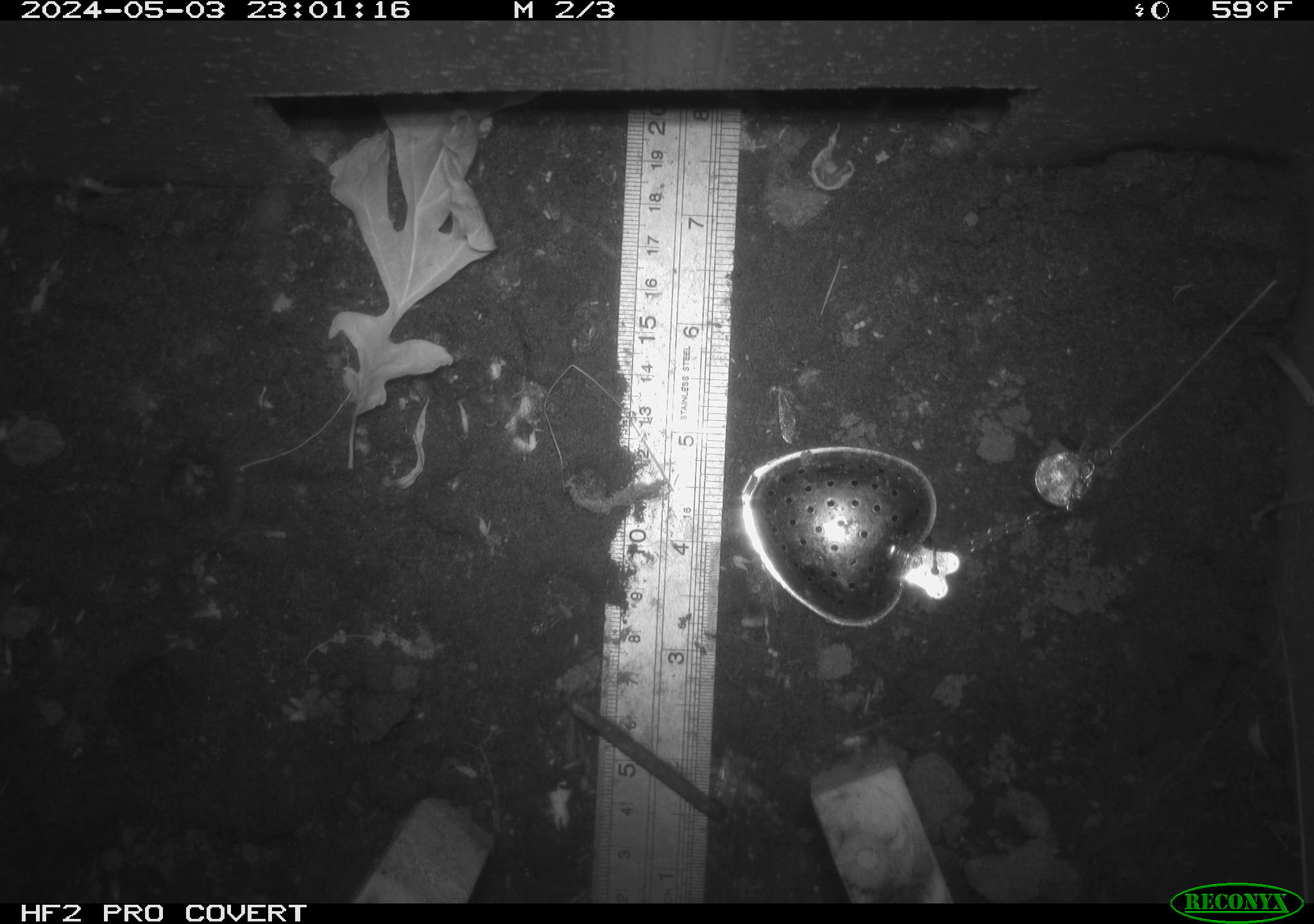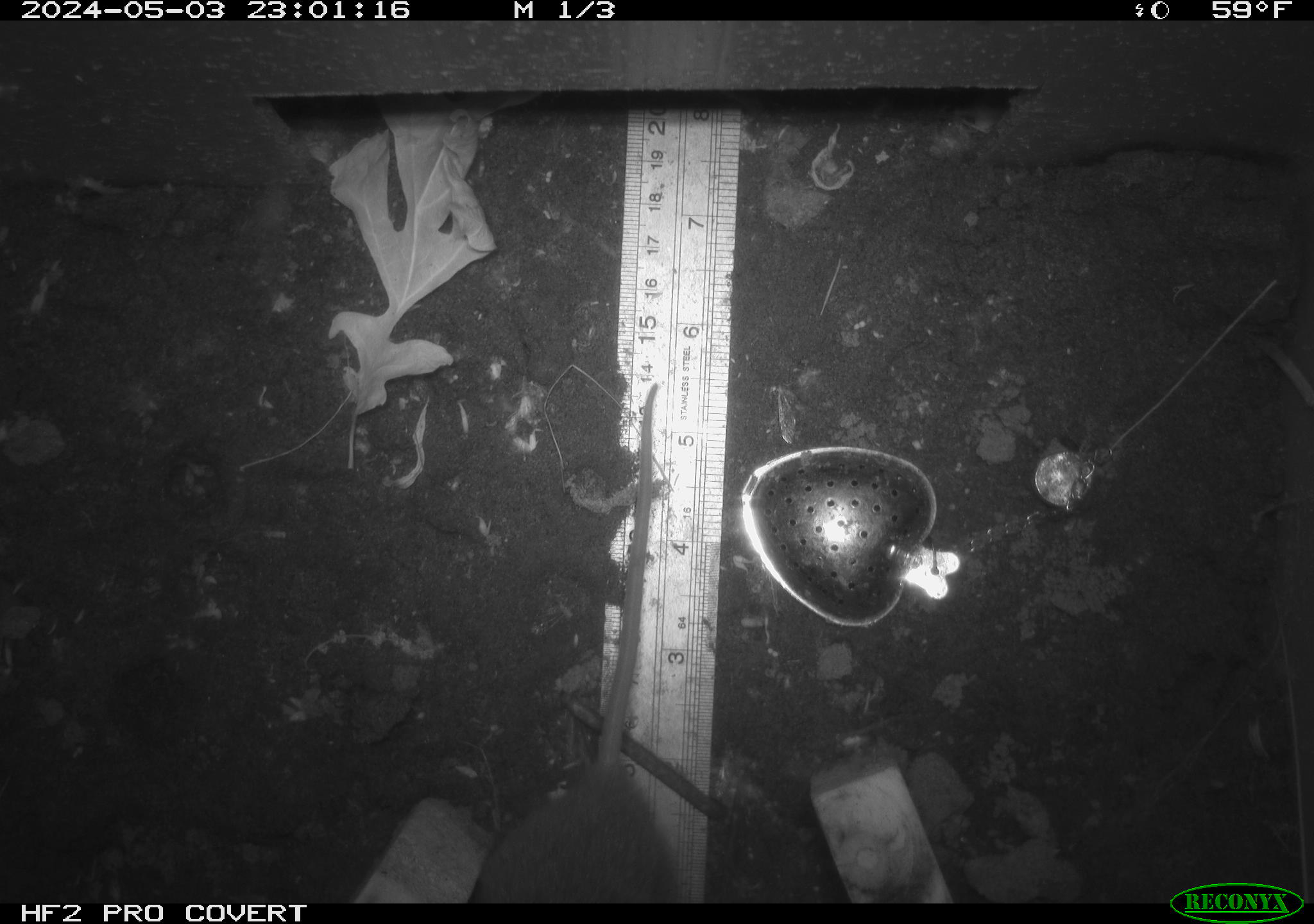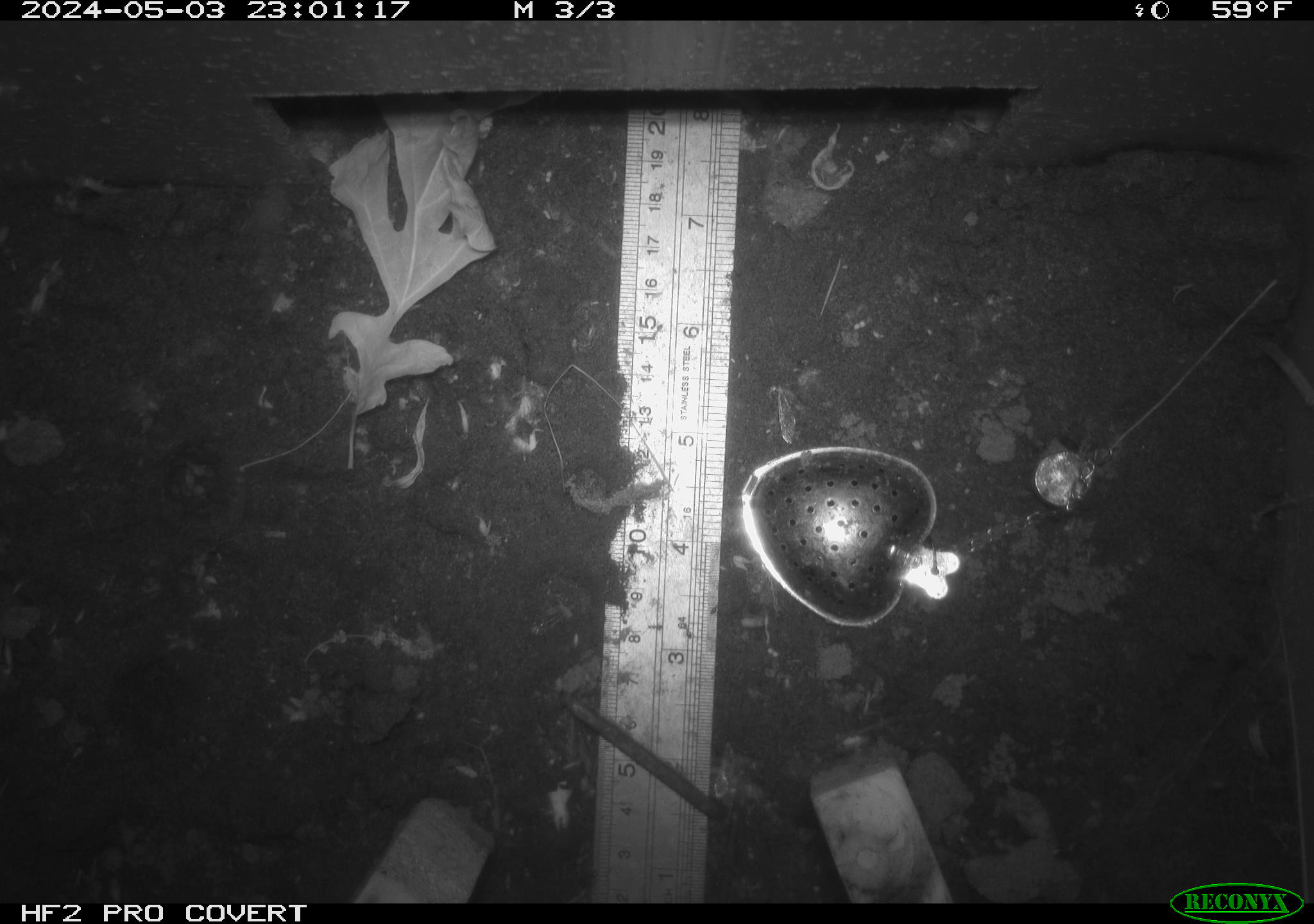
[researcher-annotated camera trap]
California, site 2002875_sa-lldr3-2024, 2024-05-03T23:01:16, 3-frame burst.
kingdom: Animalia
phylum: Chordata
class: Mammalia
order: Rodentia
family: Muridae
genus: Rattus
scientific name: Rattus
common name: rat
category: rattus species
Rattus species (rat) (Rattus).